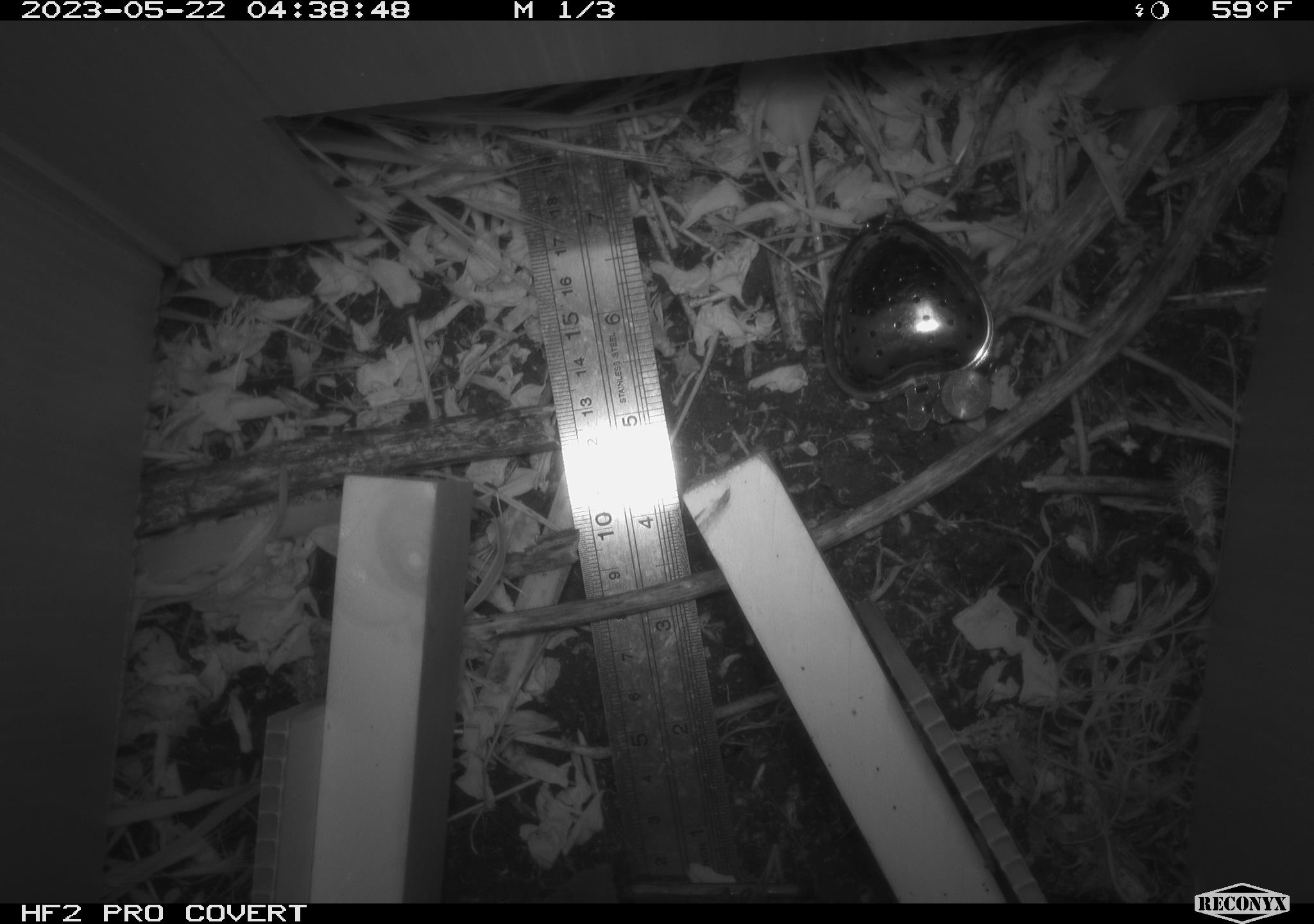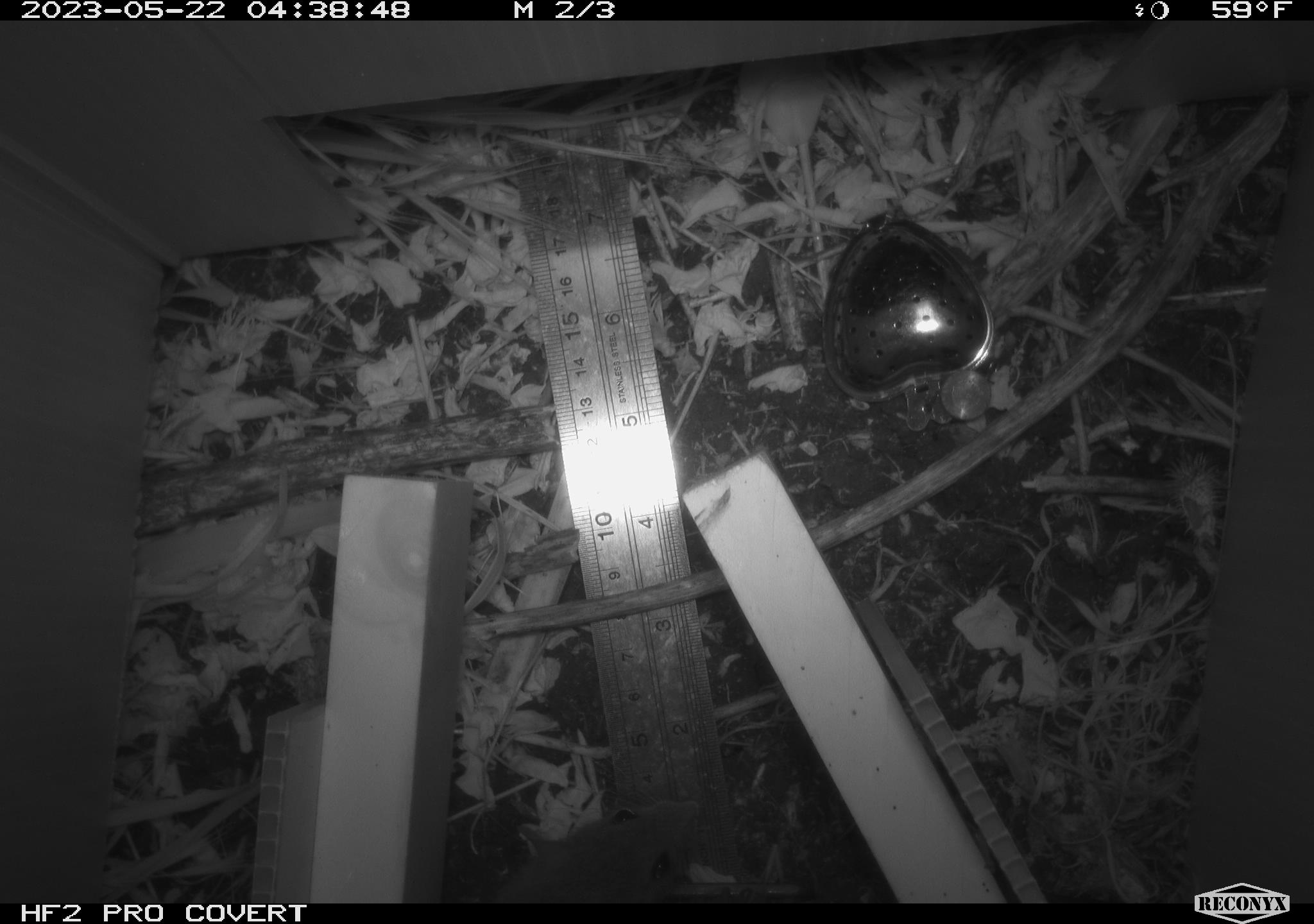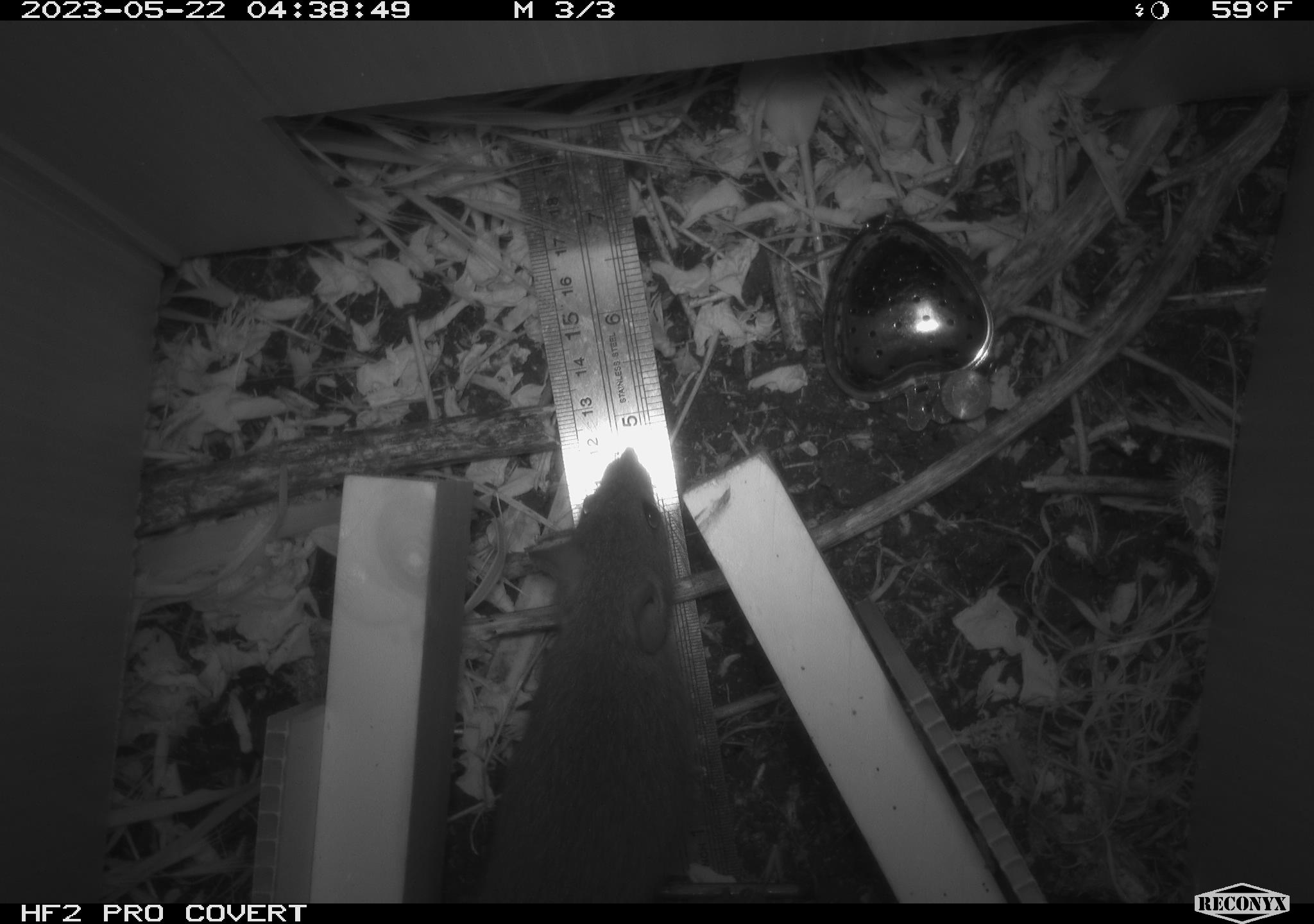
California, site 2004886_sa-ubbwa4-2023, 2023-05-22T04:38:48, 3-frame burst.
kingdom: Animalia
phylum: Chordata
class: Mammalia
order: Rodentia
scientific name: Rodentia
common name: mouse species